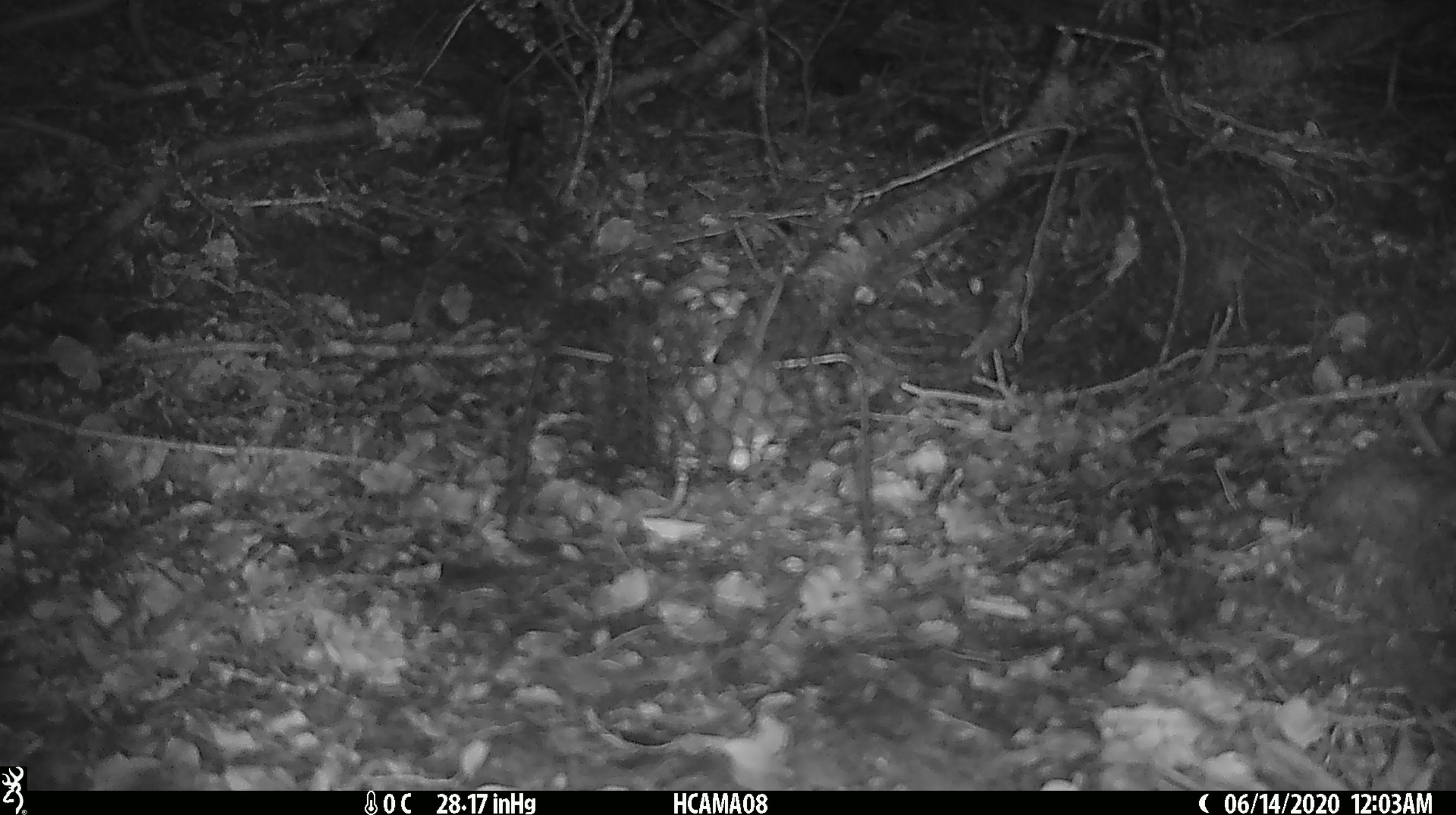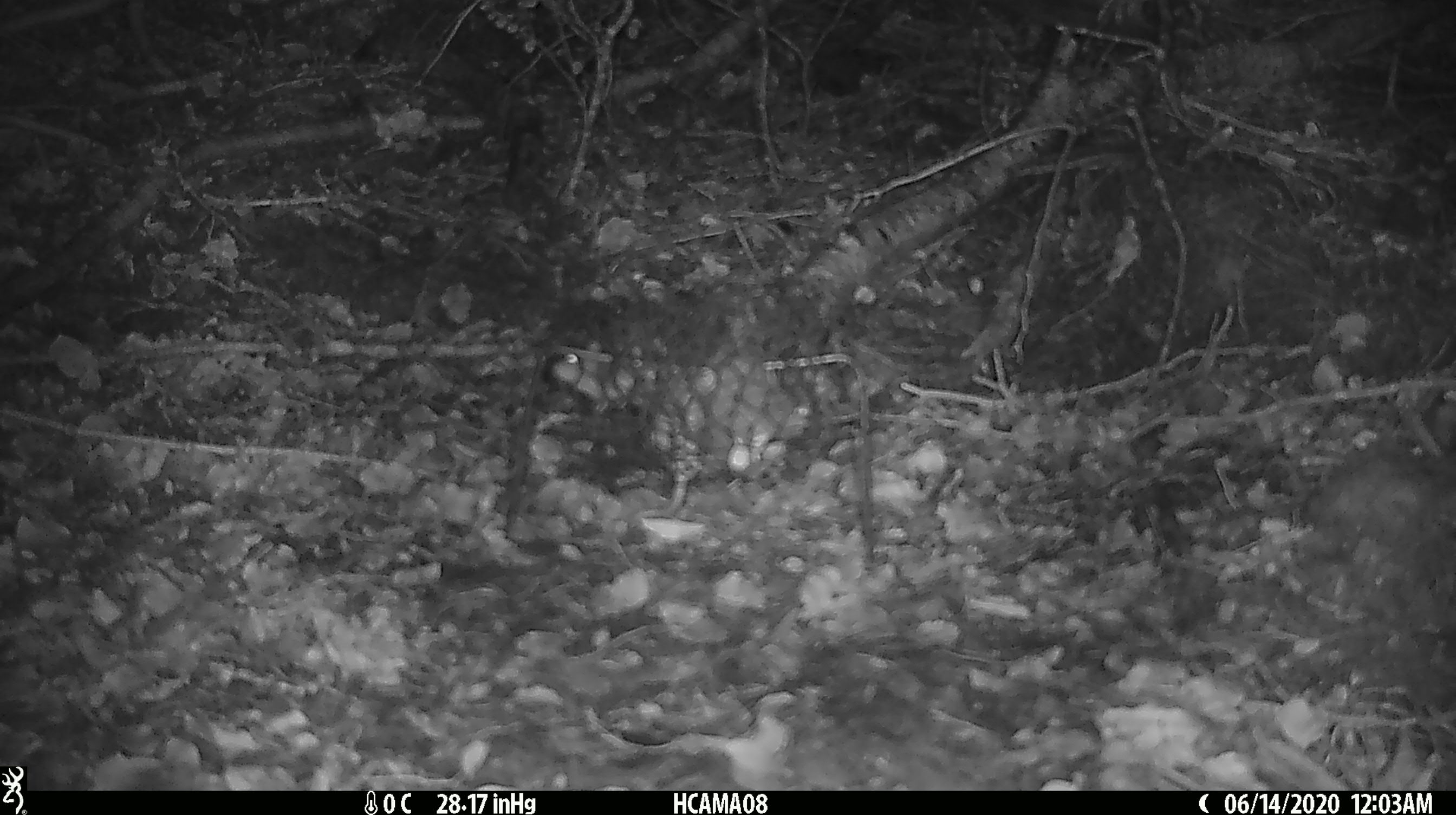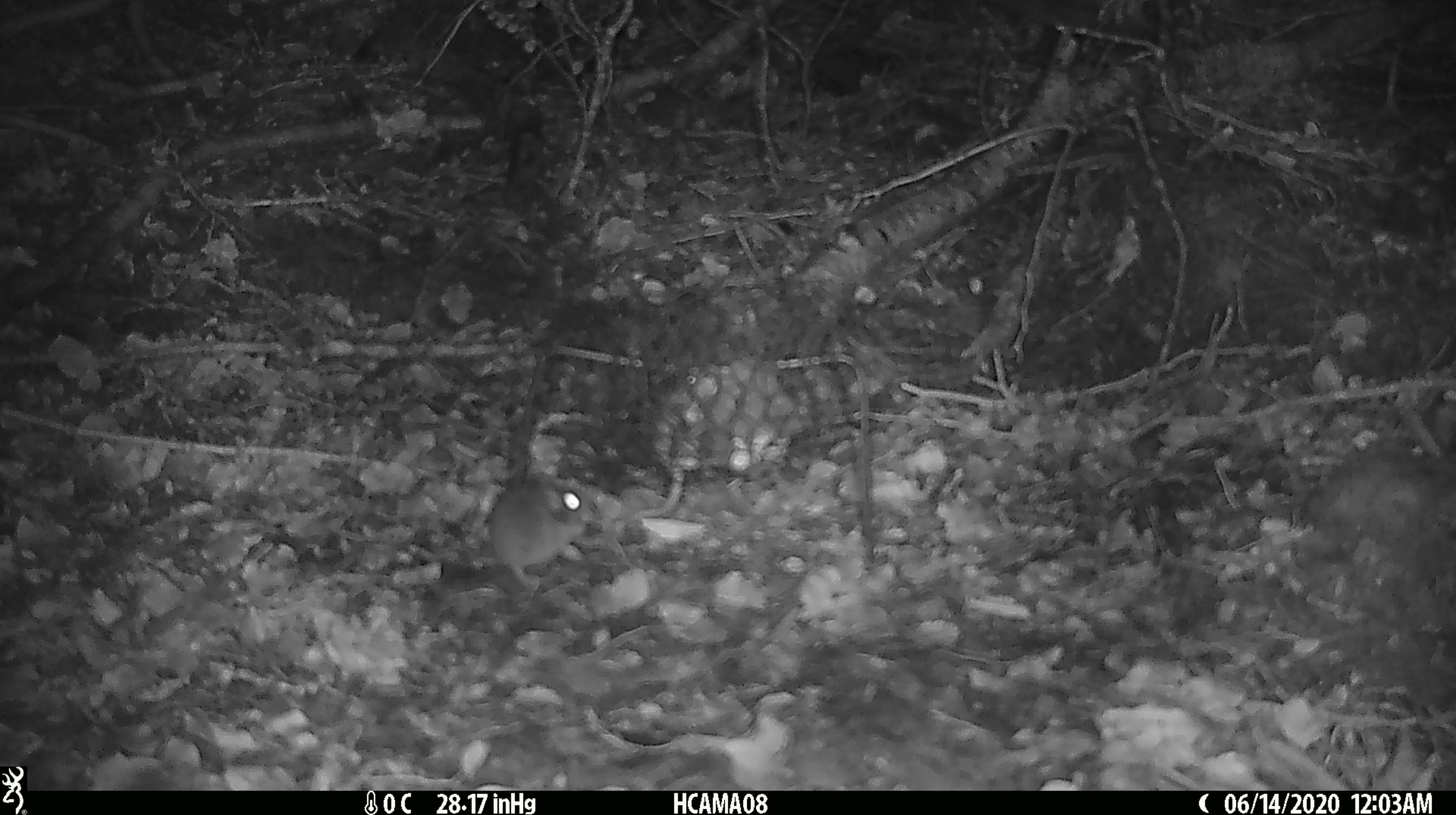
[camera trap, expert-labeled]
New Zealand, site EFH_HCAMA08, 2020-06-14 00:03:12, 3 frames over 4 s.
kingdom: Animalia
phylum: Chordata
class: Mammalia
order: Rodentia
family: Muridae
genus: Mus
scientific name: Mus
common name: mouse